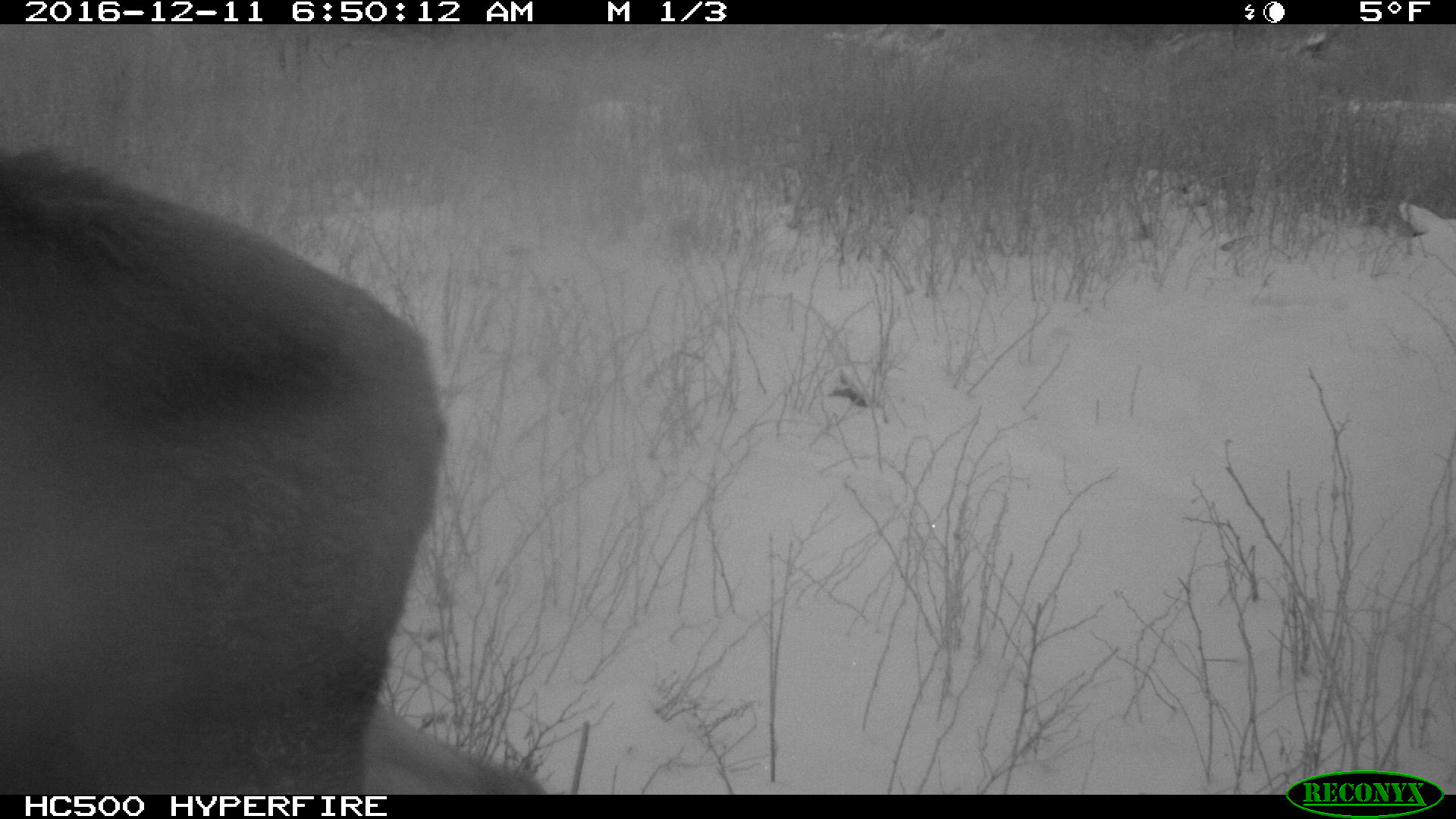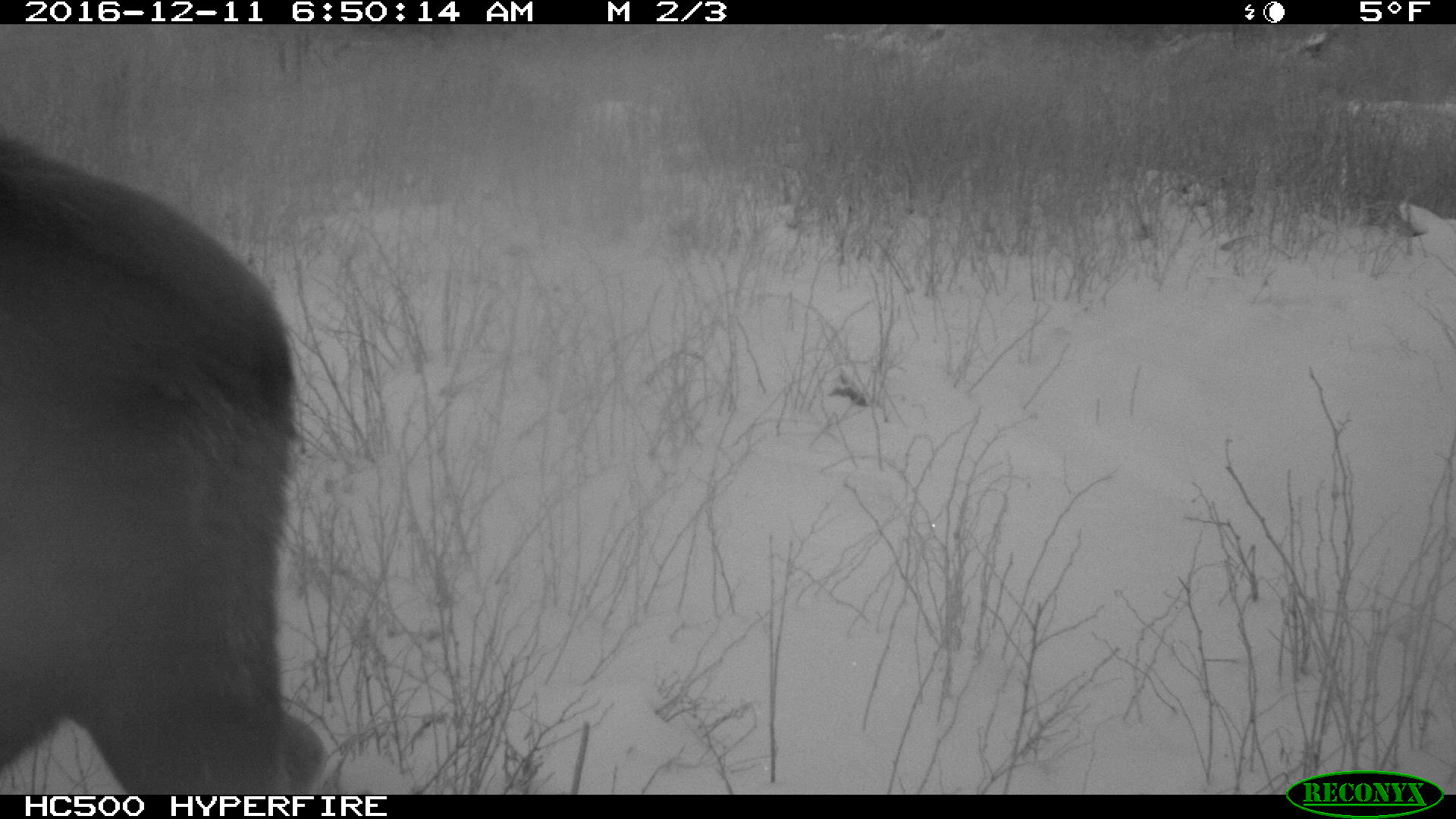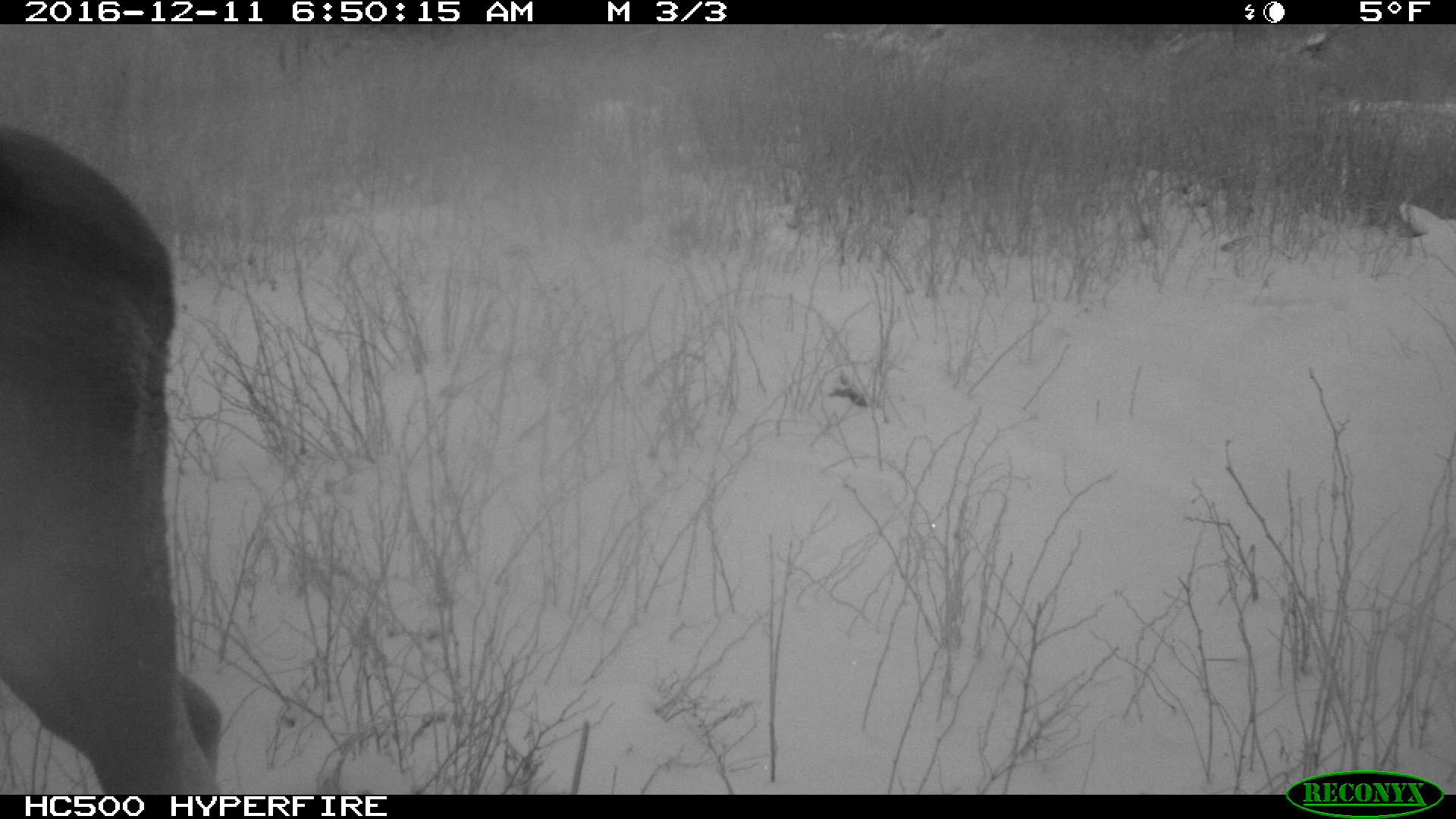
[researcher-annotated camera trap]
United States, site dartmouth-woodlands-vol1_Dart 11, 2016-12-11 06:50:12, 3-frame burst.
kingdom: Animalia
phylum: Chordata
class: Mammalia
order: Artiodactyla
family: Cervidae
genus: Alces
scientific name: Alces alces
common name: moose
Moose (Alces alces).